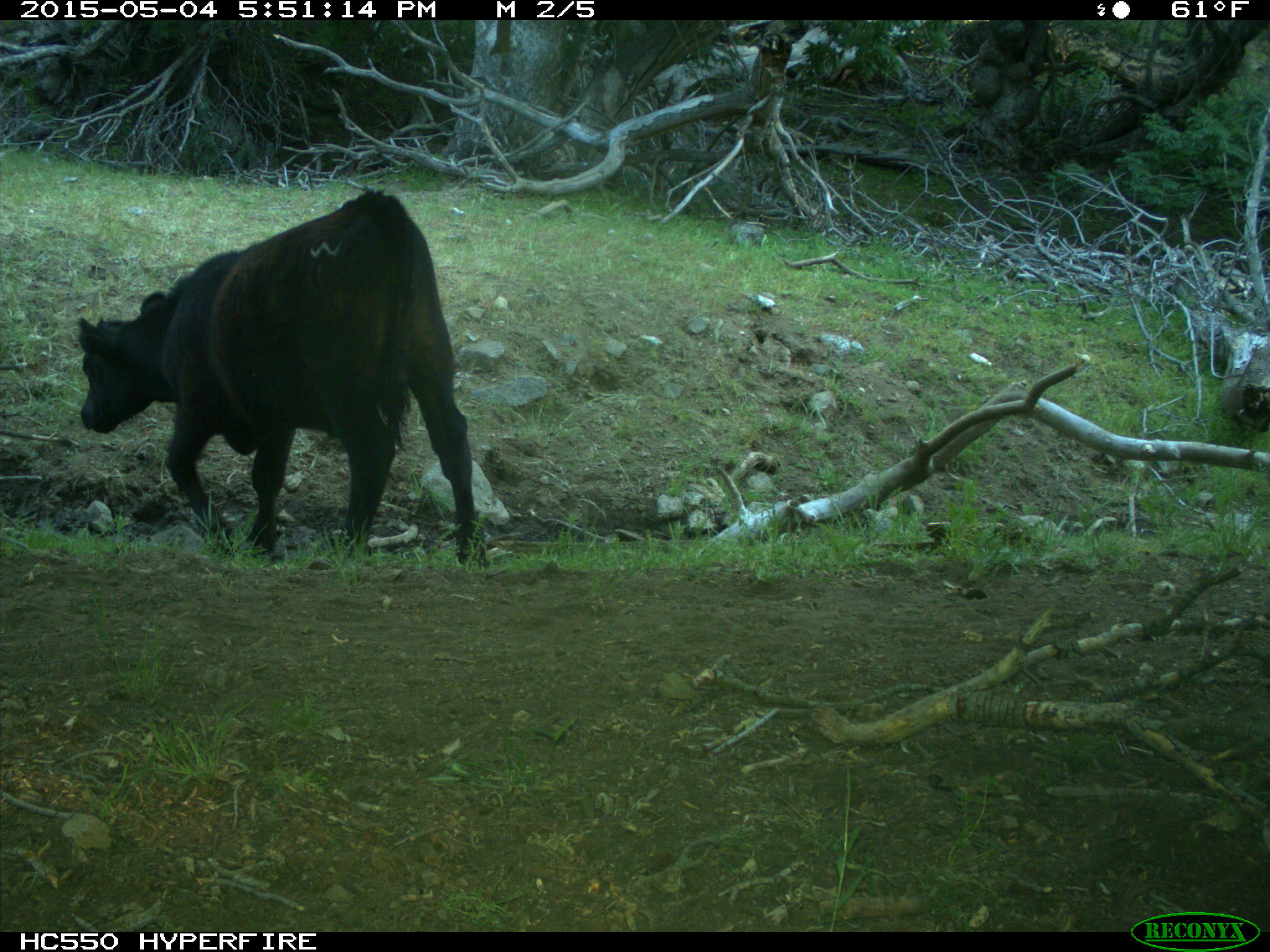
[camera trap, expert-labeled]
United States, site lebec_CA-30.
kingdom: Animalia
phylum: Chordata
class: Mammalia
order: Artiodactyla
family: Bovidae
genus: Bos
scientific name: Bos taurus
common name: domestic cow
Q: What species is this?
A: Bos taurus (domestic cow).